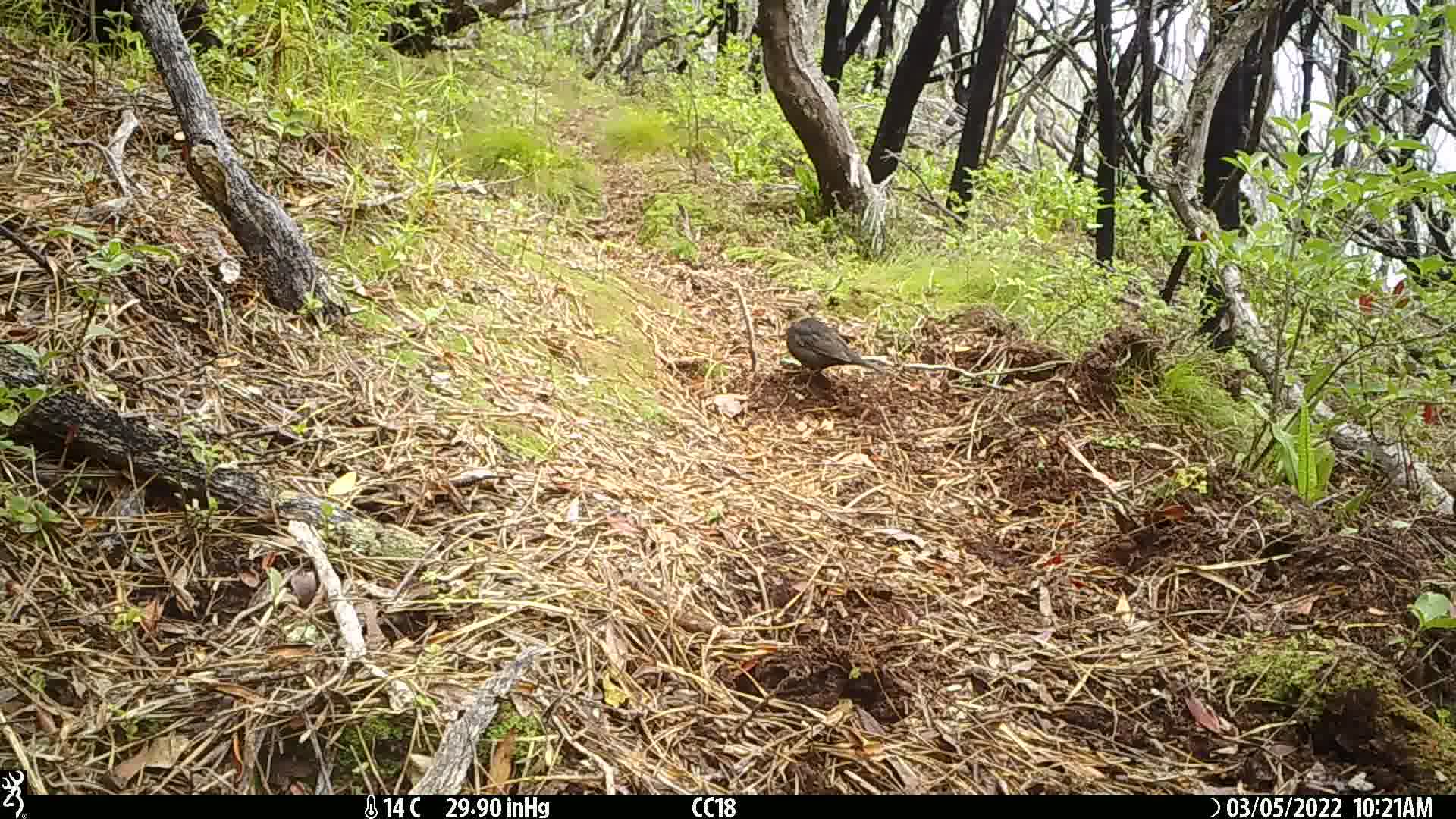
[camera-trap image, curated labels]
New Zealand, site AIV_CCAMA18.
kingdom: Animalia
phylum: Chordata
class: Aves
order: Passeriformes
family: Turdidae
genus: Turdus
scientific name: Turdus merula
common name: eurasian blackbird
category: blackbird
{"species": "blackbird (eurasian blackbird) (Turdus merula)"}